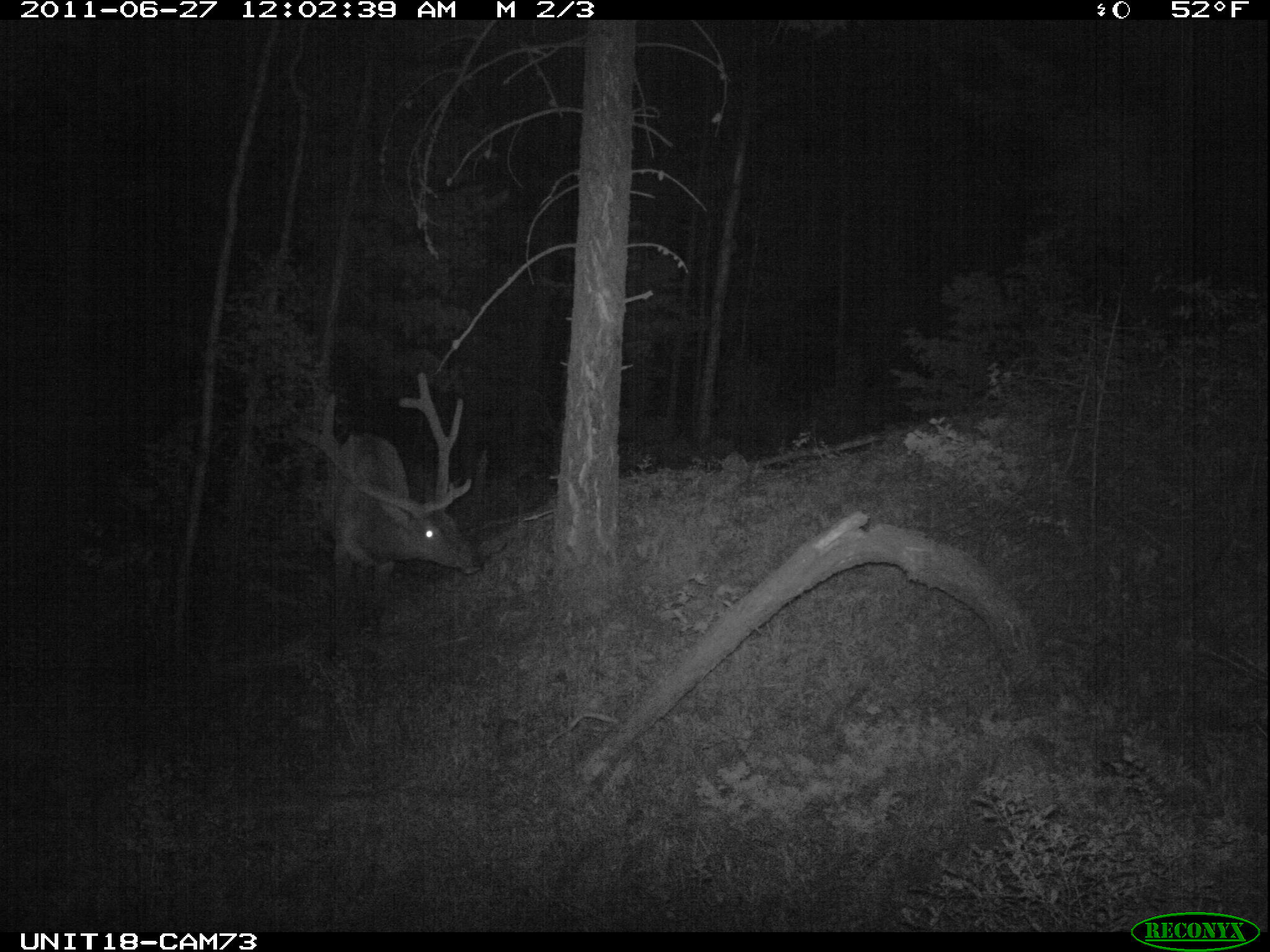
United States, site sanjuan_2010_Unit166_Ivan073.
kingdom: Animalia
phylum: Chordata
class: Mammalia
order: Artiodactyla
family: Cervidae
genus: Cervus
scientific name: Cervus elaphus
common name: red deer